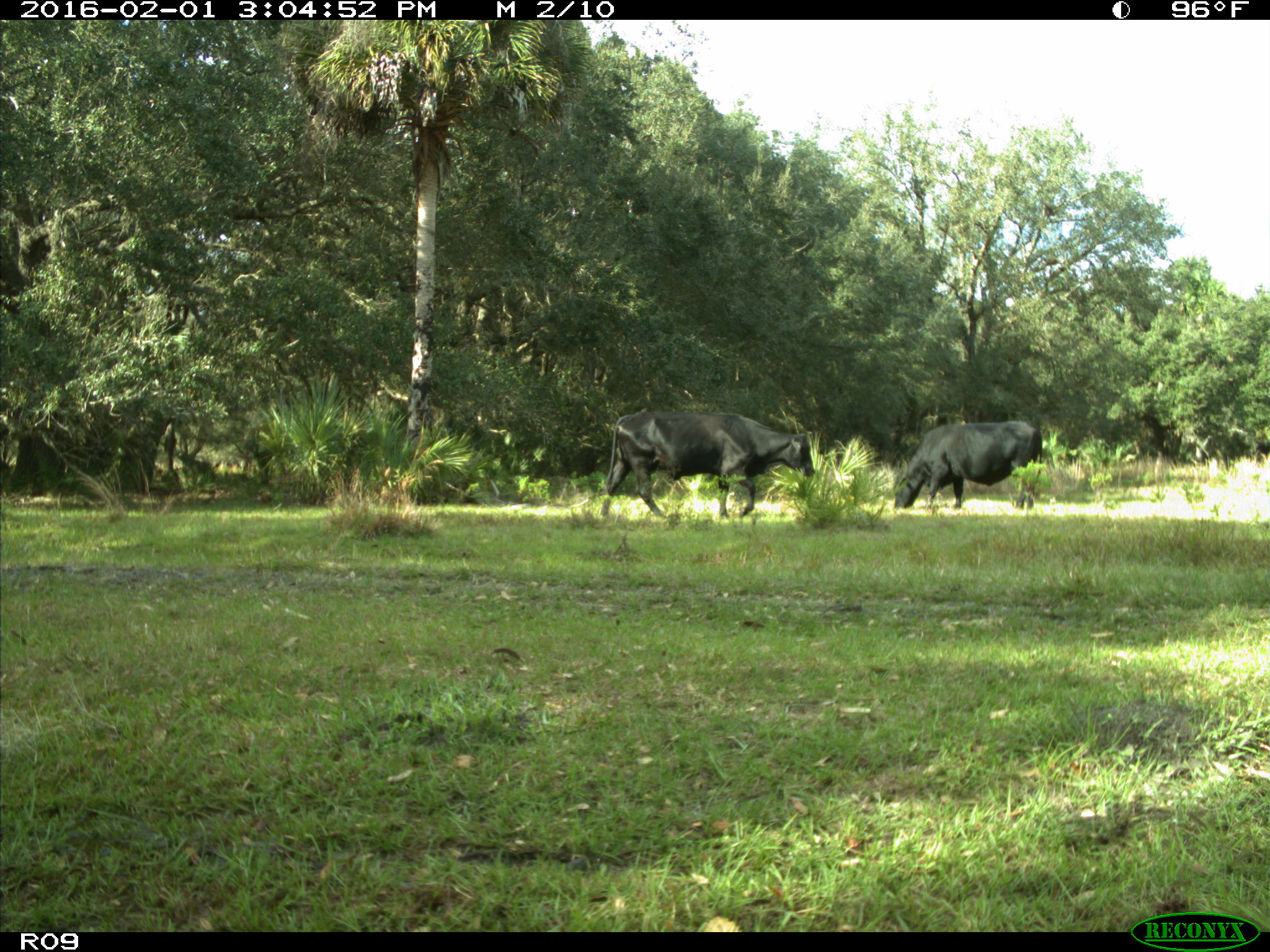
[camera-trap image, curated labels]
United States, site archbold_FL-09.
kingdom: Animalia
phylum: Chordata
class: Mammalia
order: Artiodactyla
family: Bovidae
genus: Bos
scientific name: Bos taurus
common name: domestic cow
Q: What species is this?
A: Bos taurus (domestic cow).